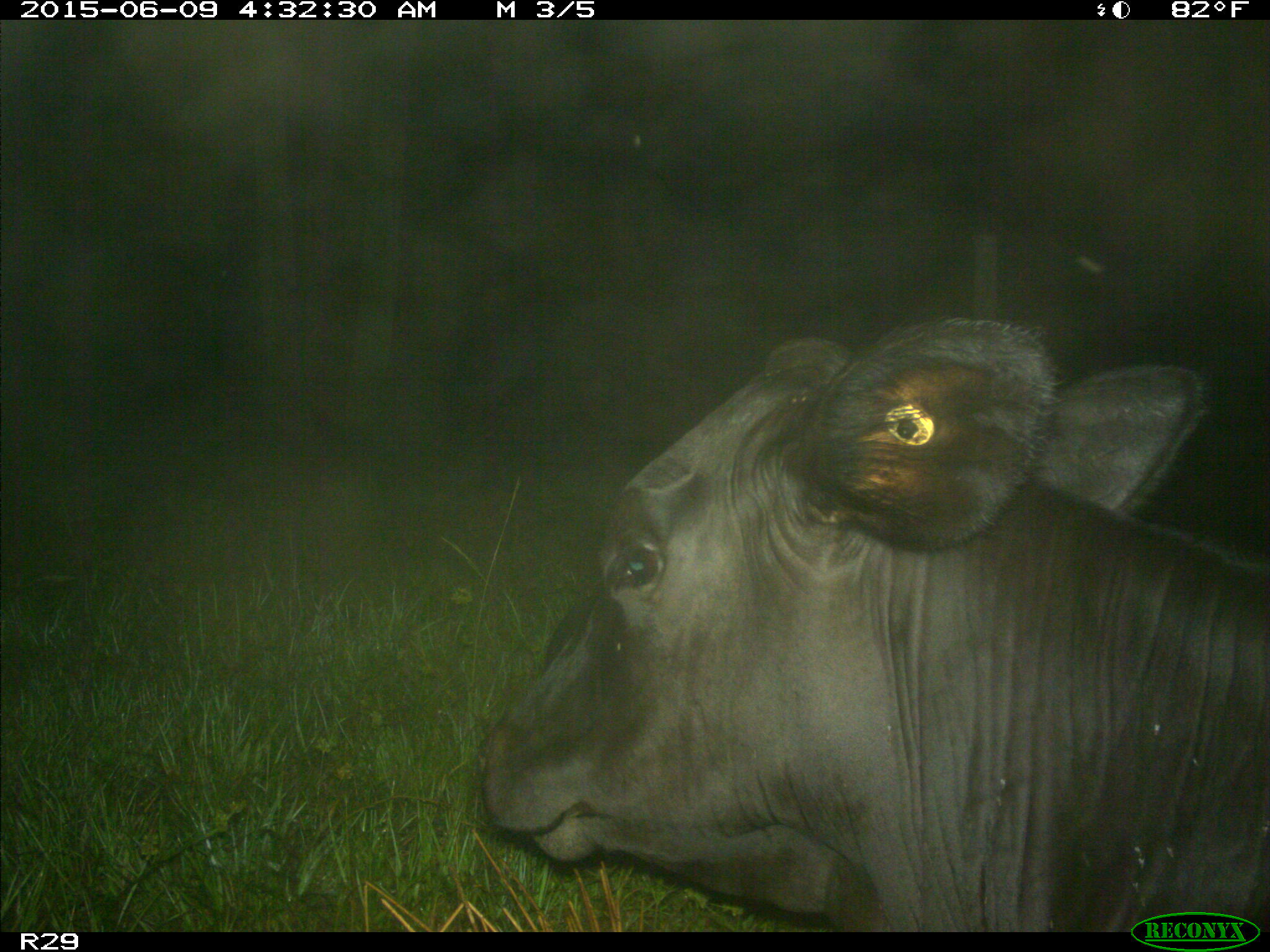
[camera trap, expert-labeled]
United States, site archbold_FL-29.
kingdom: Animalia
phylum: Chordata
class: Mammalia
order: Artiodactyla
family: Bovidae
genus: Bos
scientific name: Bos taurus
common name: domestic cow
Bos taurus (domestic cow).